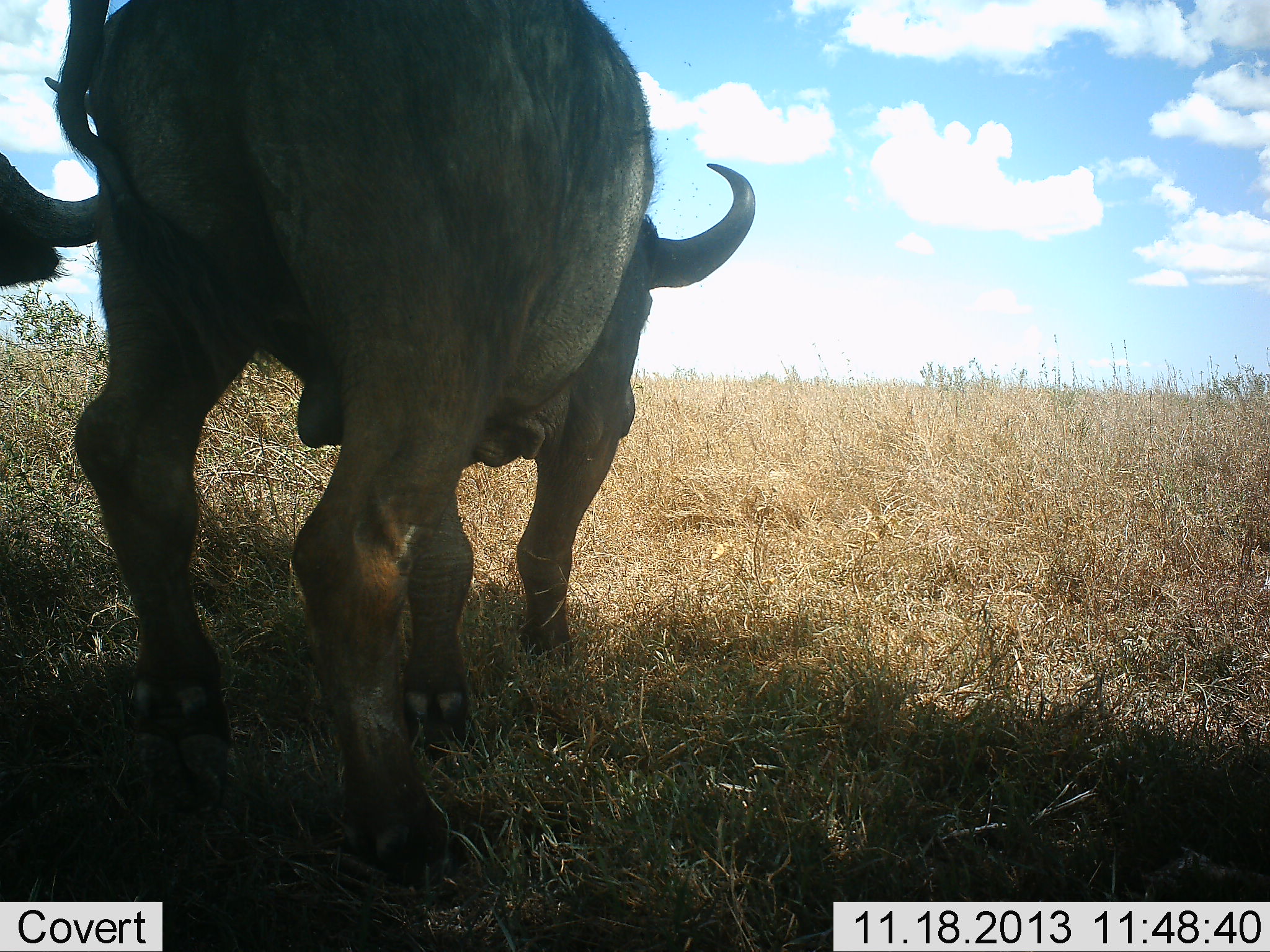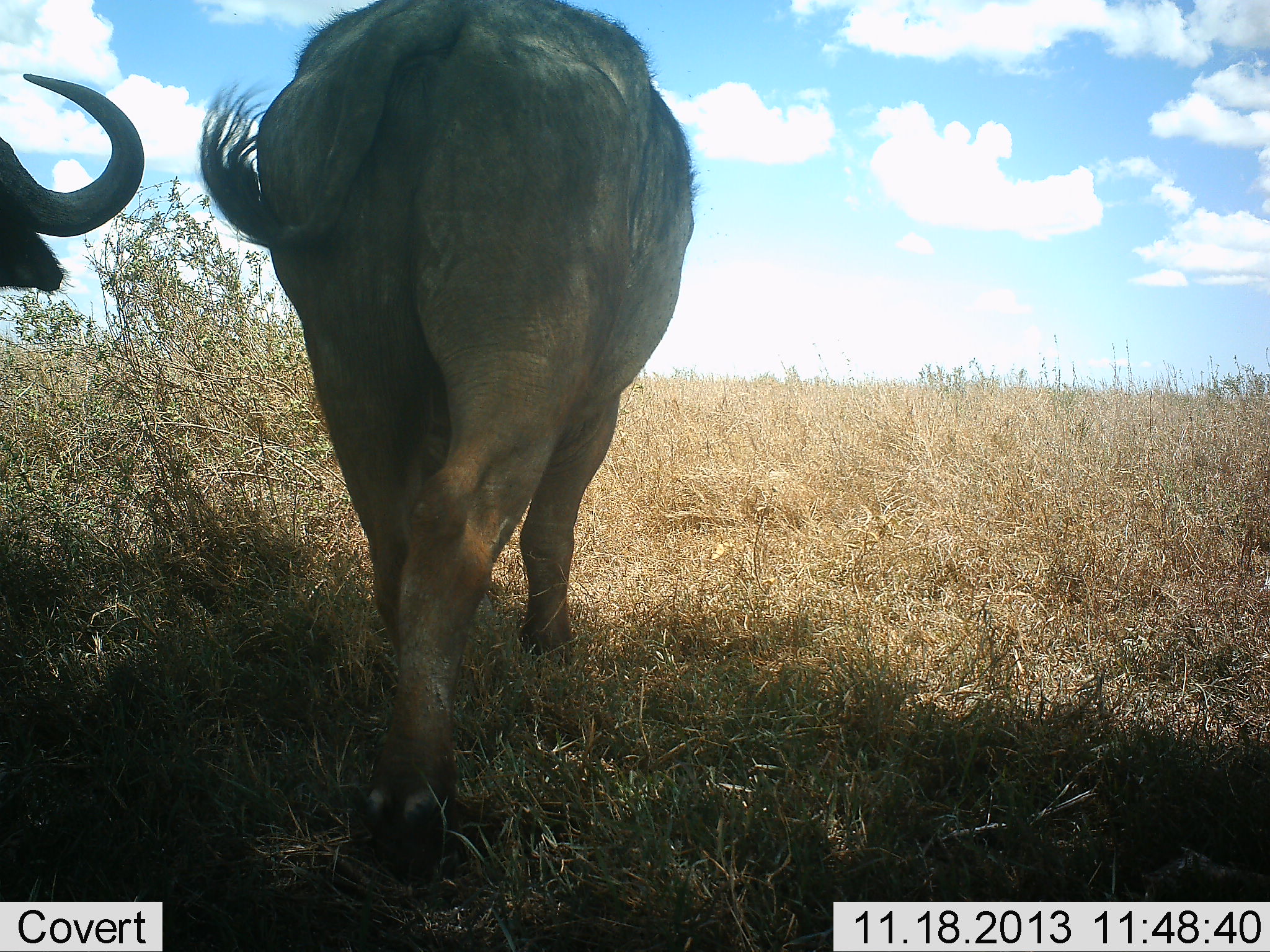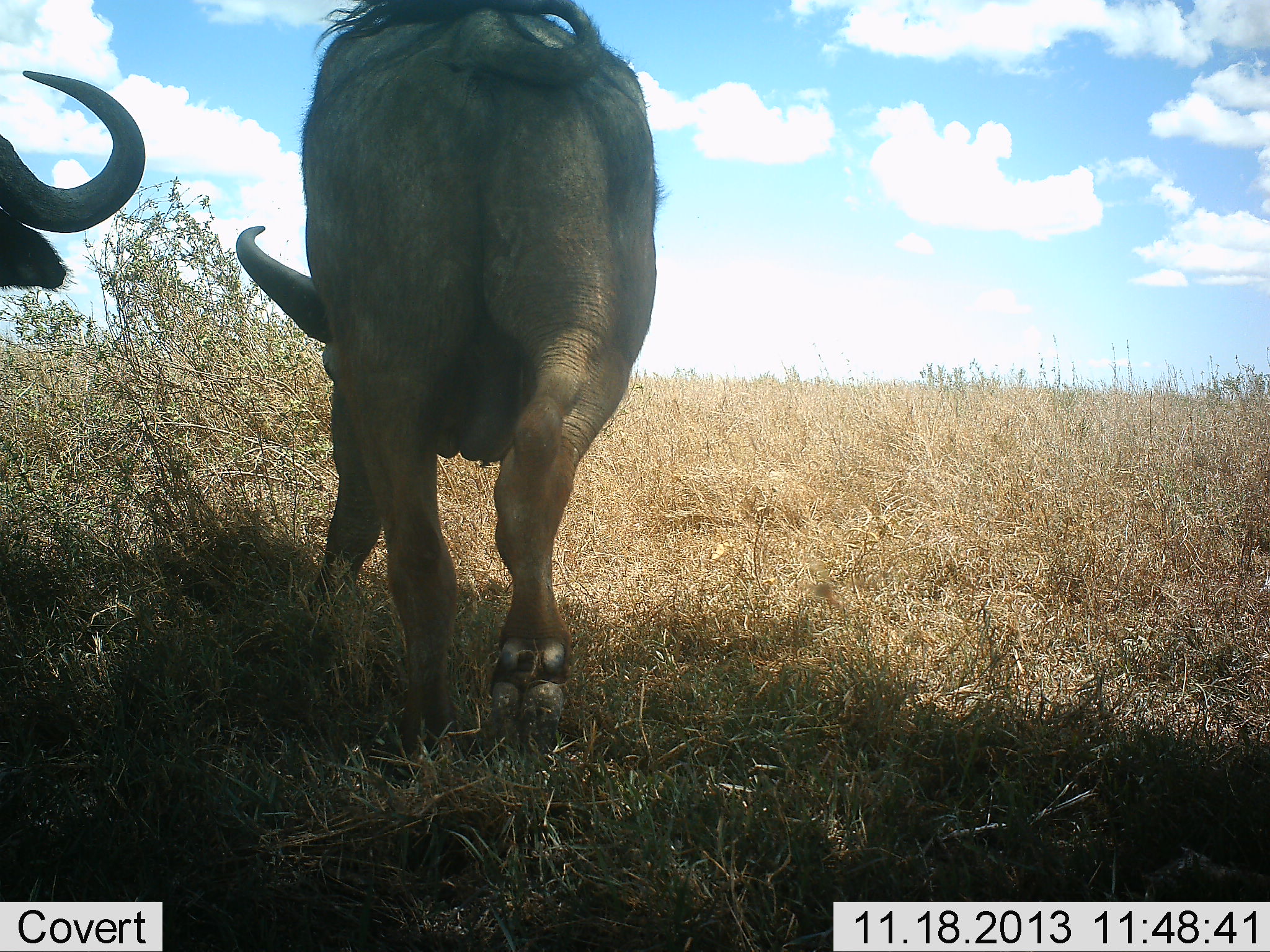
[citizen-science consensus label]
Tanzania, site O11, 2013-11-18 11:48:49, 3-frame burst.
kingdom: Animalia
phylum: Chordata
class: Mammalia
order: Artiodactyla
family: Bovidae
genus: Syncerus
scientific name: Syncerus caffer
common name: cape buffalo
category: buffalo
Buffalo (cape buffalo) (Syncerus caffer), count 2. Behavior (volunteer vote fractions): standing 53%, resting 0%, moving 76%, interacting 0%. Young present (vote fraction): 0%. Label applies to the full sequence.